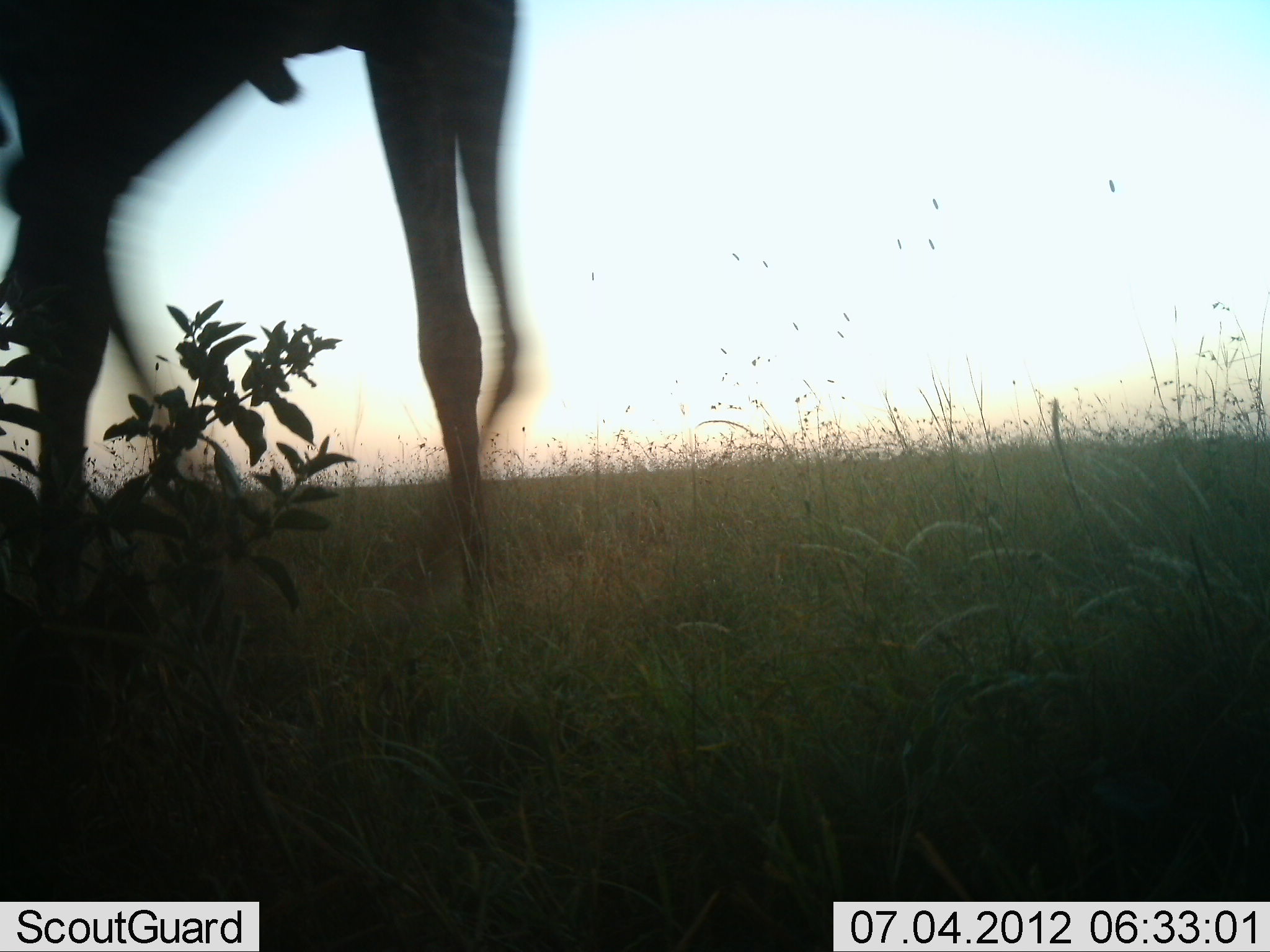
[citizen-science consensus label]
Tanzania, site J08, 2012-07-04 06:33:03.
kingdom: Animalia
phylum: Chordata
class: Mammalia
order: Artiodactyla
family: Giraffidae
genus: Giraffa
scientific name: Giraffa camelopardalis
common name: giraffe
Giraffe (Giraffa camelopardalis), count 1. Behavior (volunteer vote fractions): standing 45%, resting 0%, moving 55%, interacting 0%. Young present (vote fraction): 0%. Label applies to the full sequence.